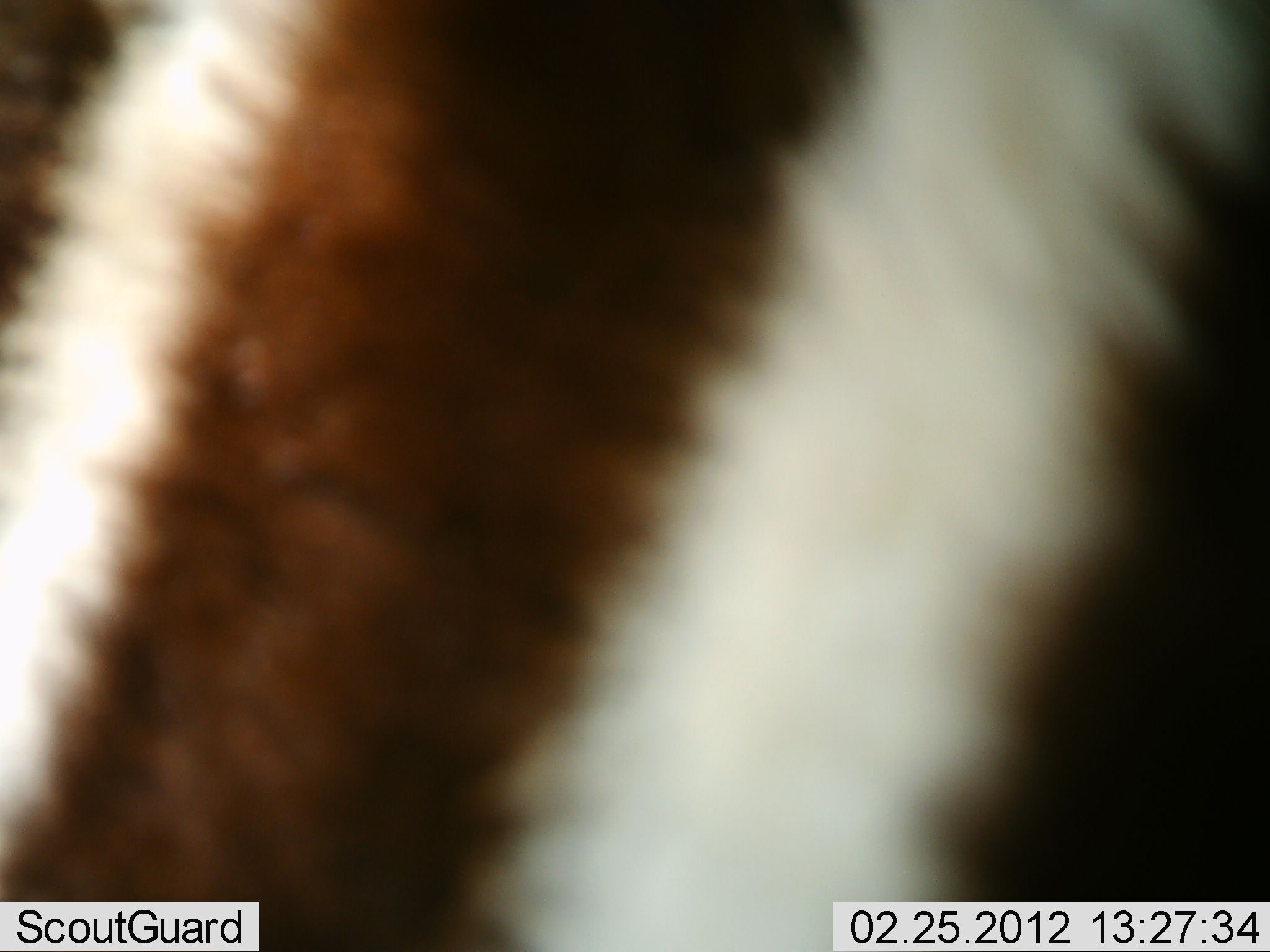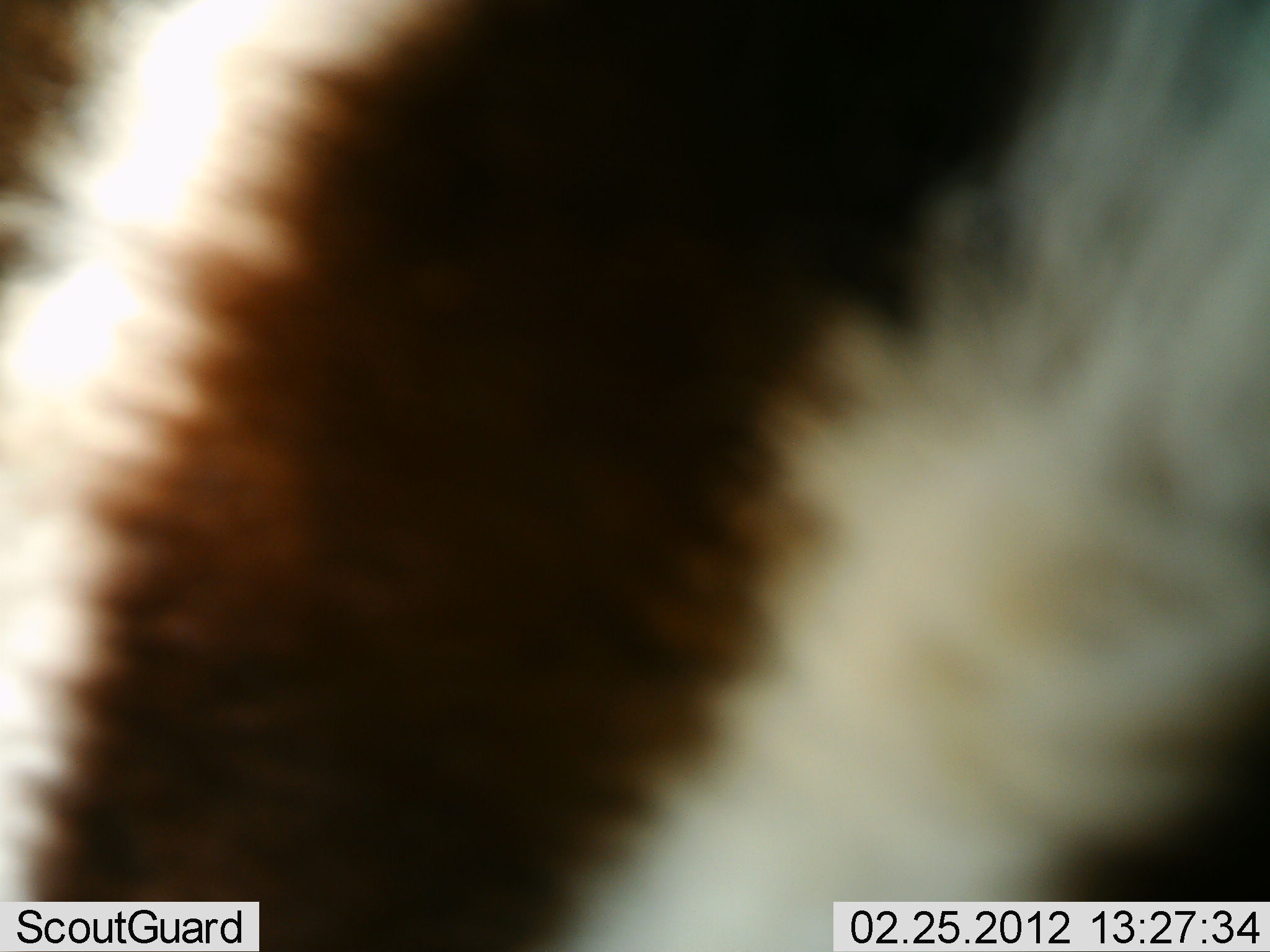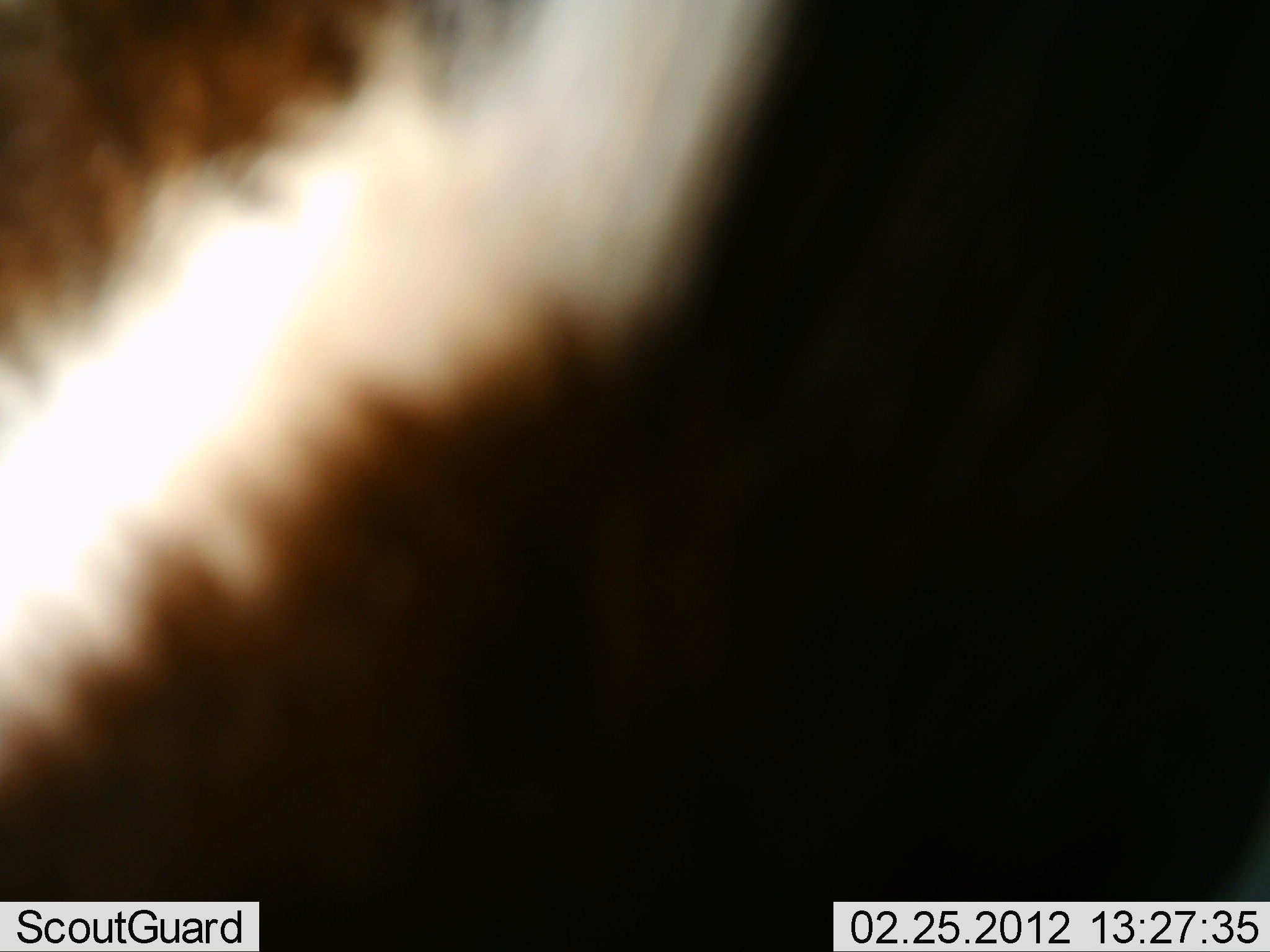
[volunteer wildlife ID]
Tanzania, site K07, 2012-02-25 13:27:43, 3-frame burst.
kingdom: Animalia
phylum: Chordata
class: Mammalia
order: Perissodactyla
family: Equidae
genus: Equus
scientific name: Equus quagga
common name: plains zebra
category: zebra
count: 1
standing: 64%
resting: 0%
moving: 21%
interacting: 14%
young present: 0%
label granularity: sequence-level